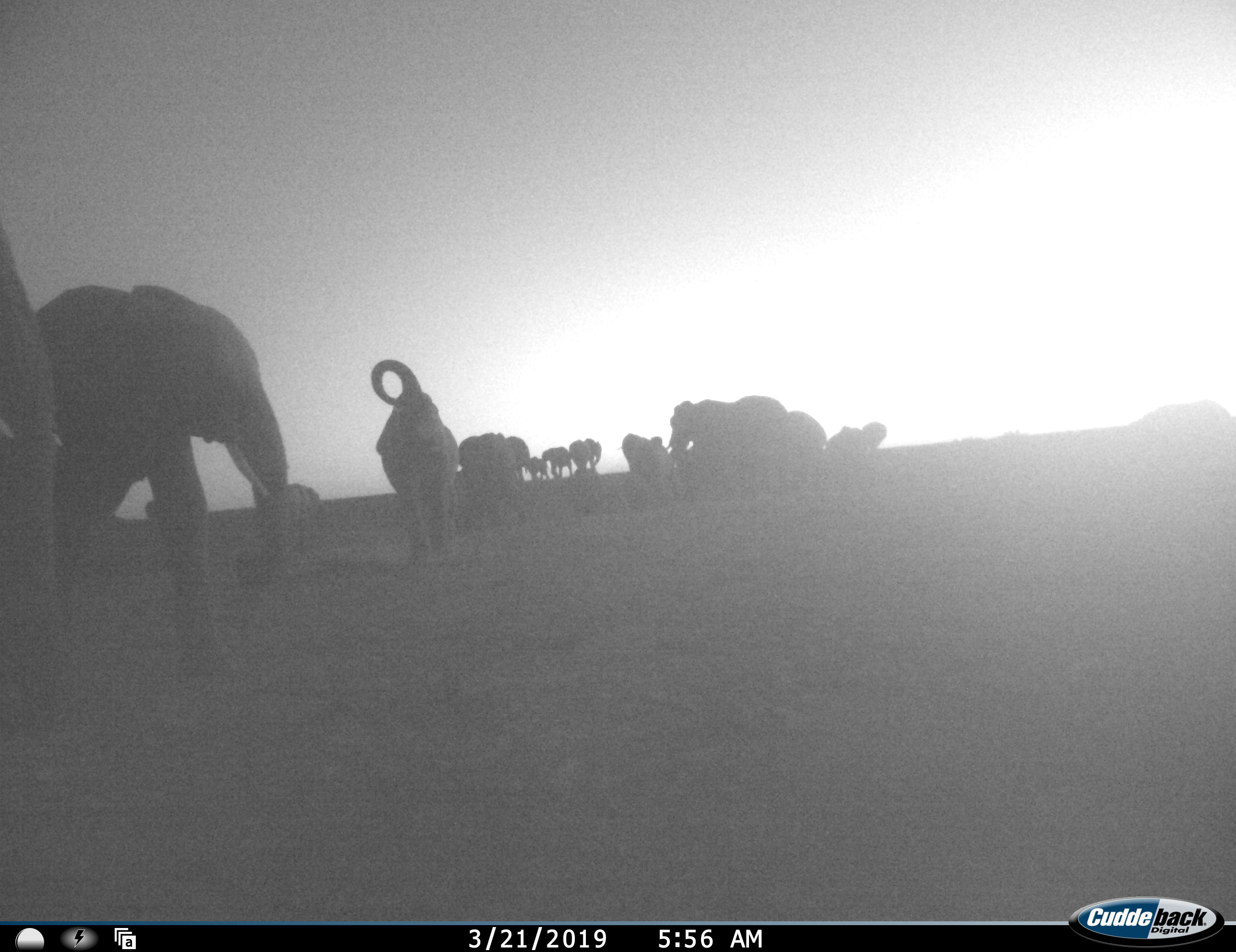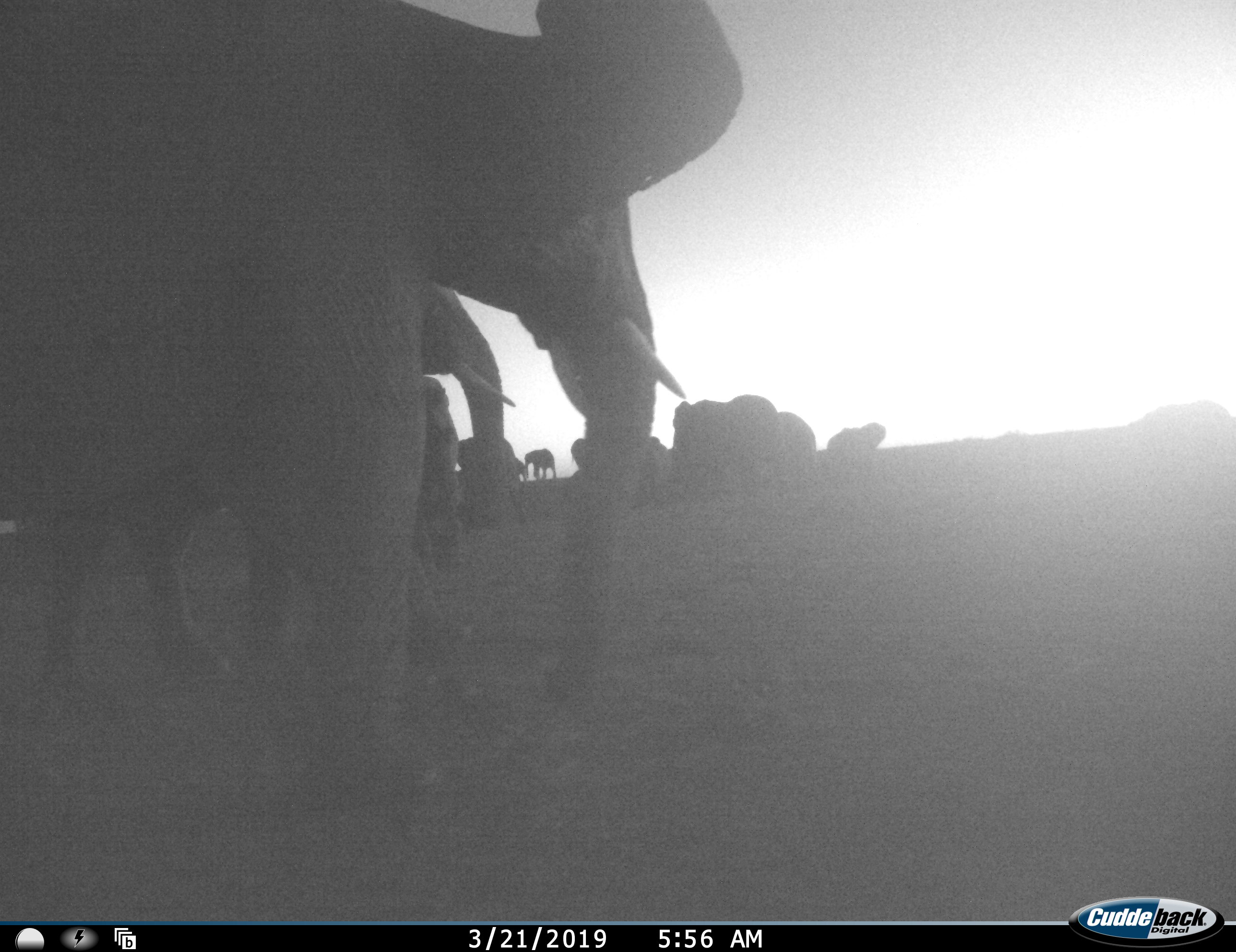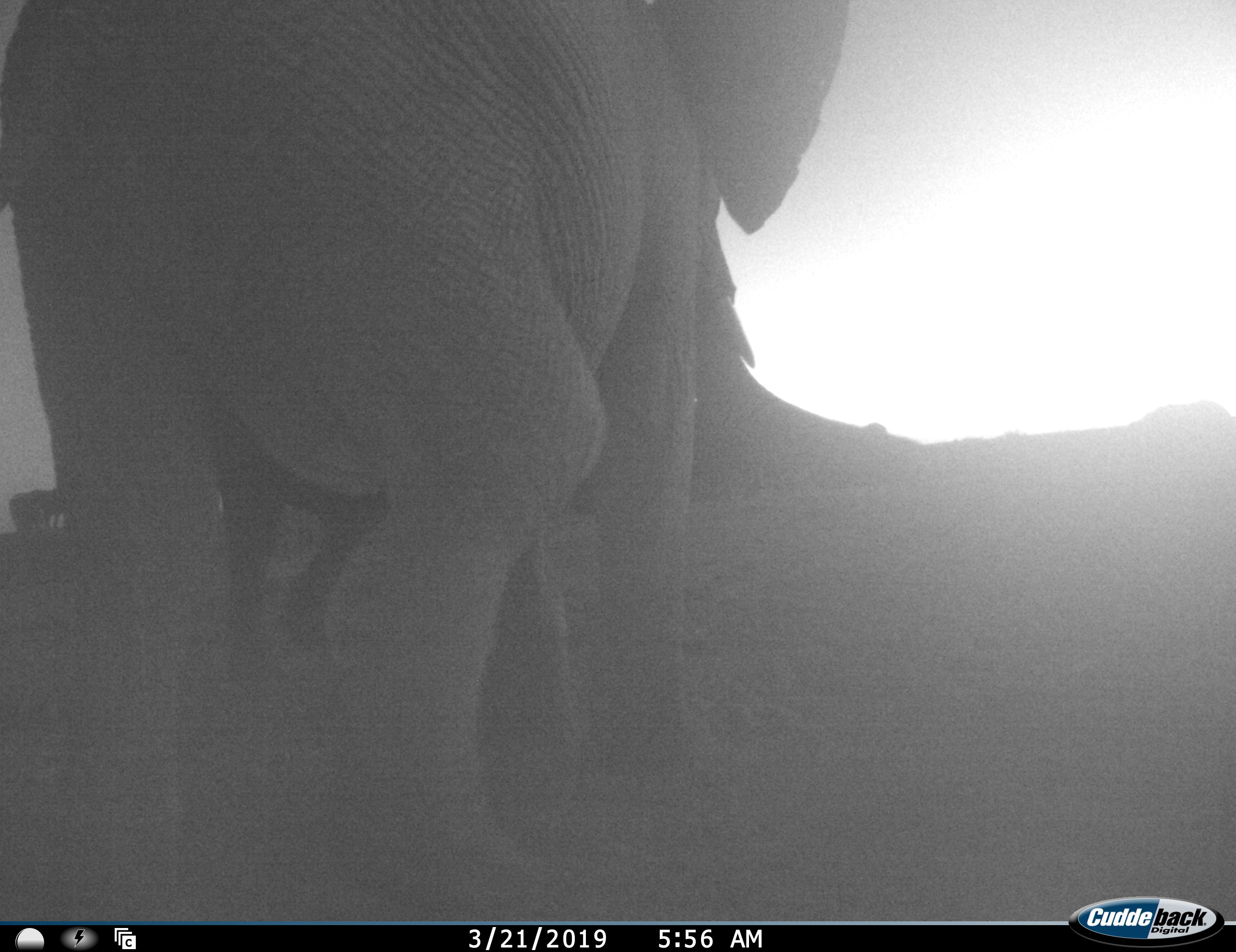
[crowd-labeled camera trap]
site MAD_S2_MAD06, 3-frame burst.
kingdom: Animalia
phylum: Chordata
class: Mammalia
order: Proboscidea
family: Elephantidae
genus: Loxodonta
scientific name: Loxodonta africana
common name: african bush elephant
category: elephant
Elephant (african bush elephant) (Loxodonta africana), count 11-50. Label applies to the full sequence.